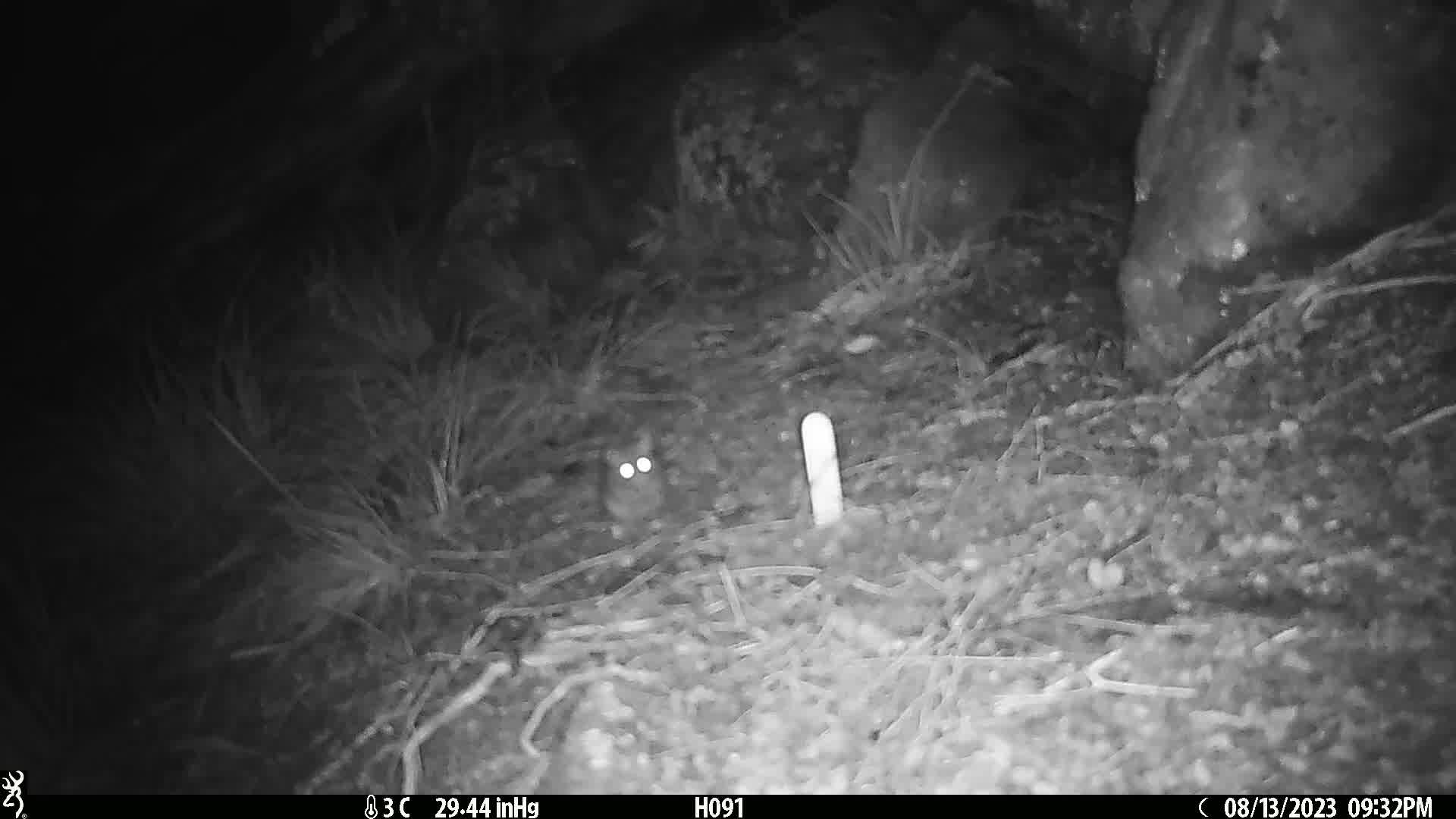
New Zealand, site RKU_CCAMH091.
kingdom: Animalia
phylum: Chordata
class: Mammalia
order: Rodentia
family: Muridae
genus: Rattus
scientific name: Rattus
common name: rat